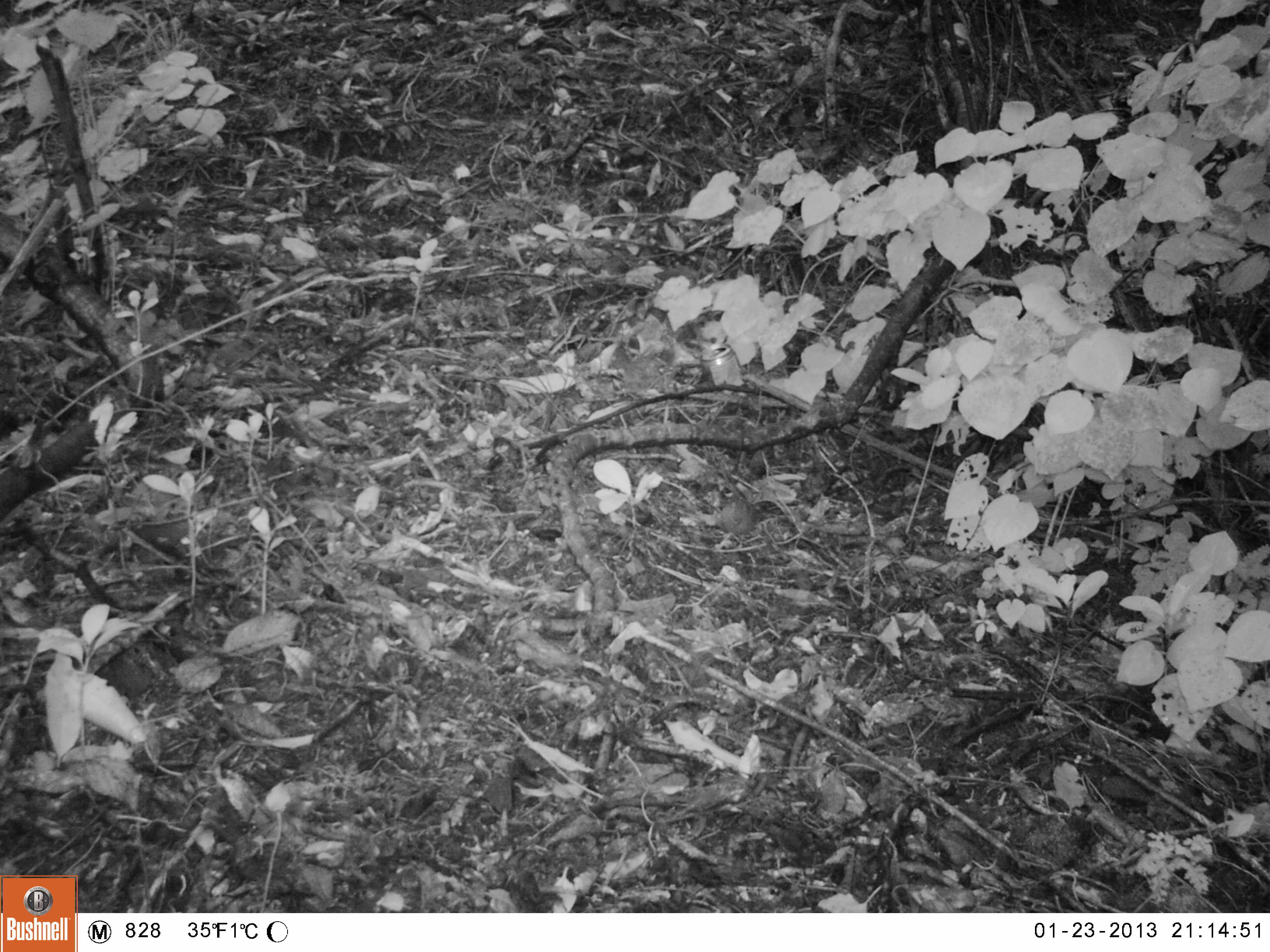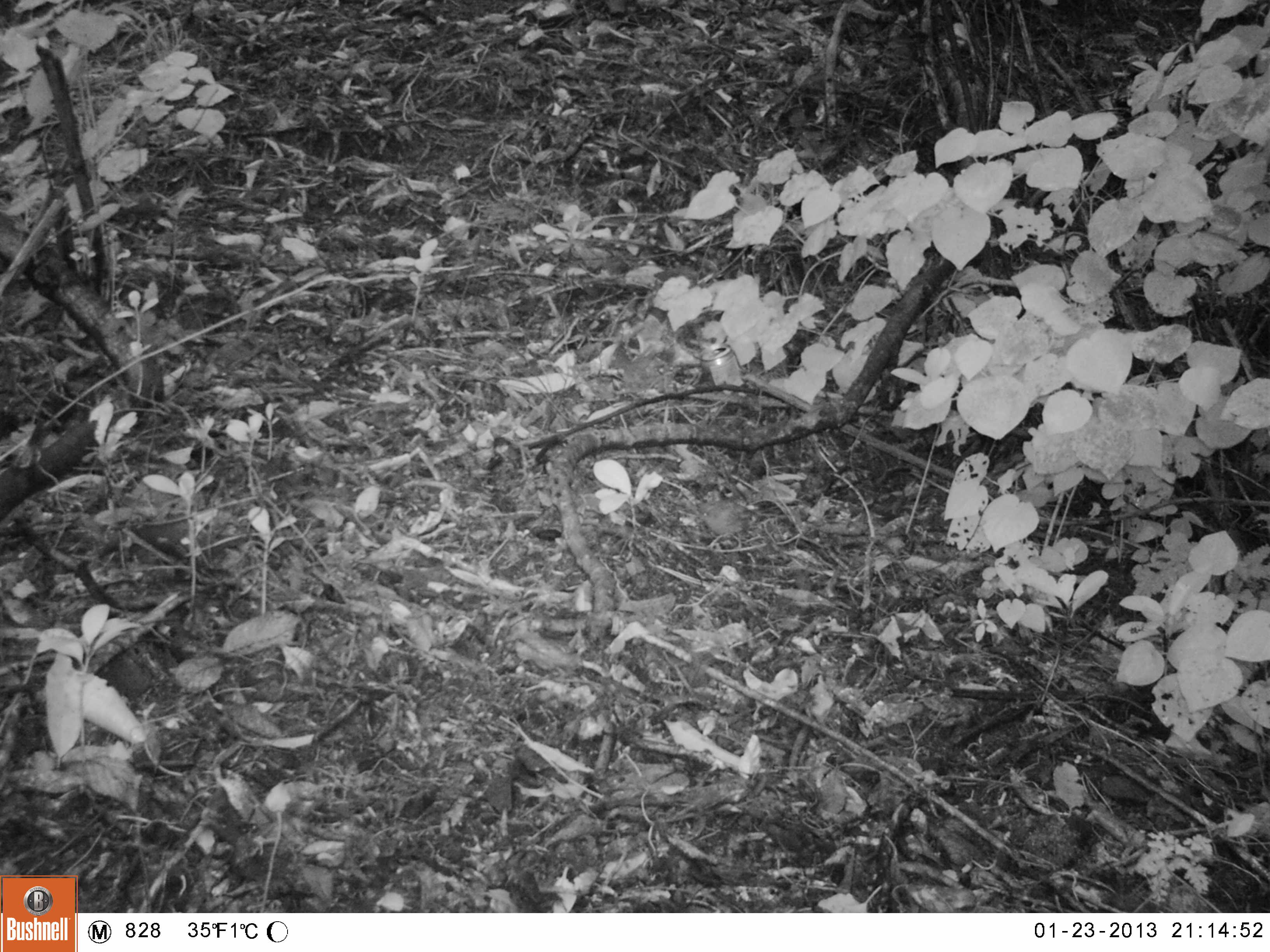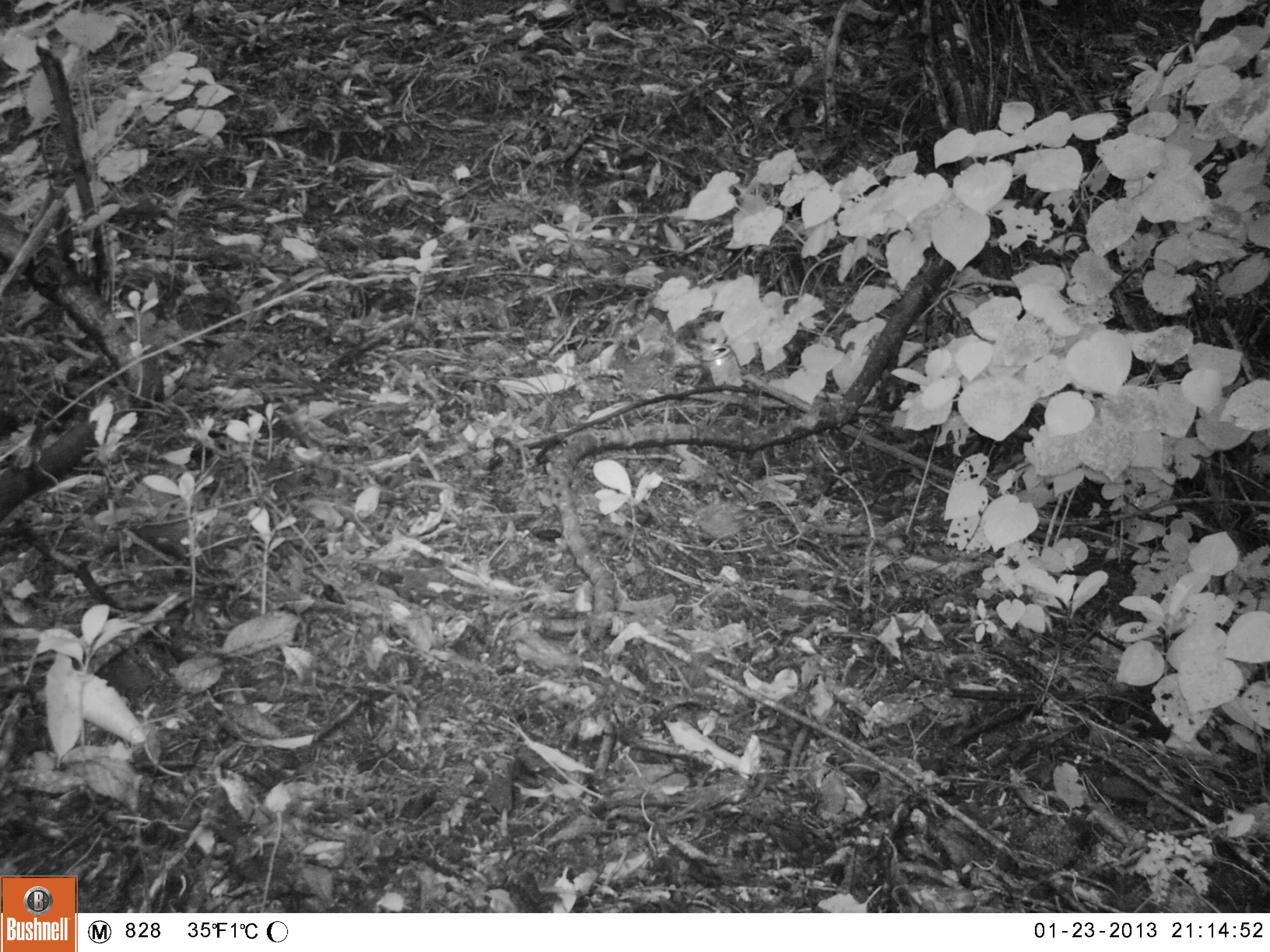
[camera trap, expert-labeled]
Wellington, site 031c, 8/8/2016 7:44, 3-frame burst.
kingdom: Animalia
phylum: Chordata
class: Aves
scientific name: Aves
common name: bird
Bird (Aves).